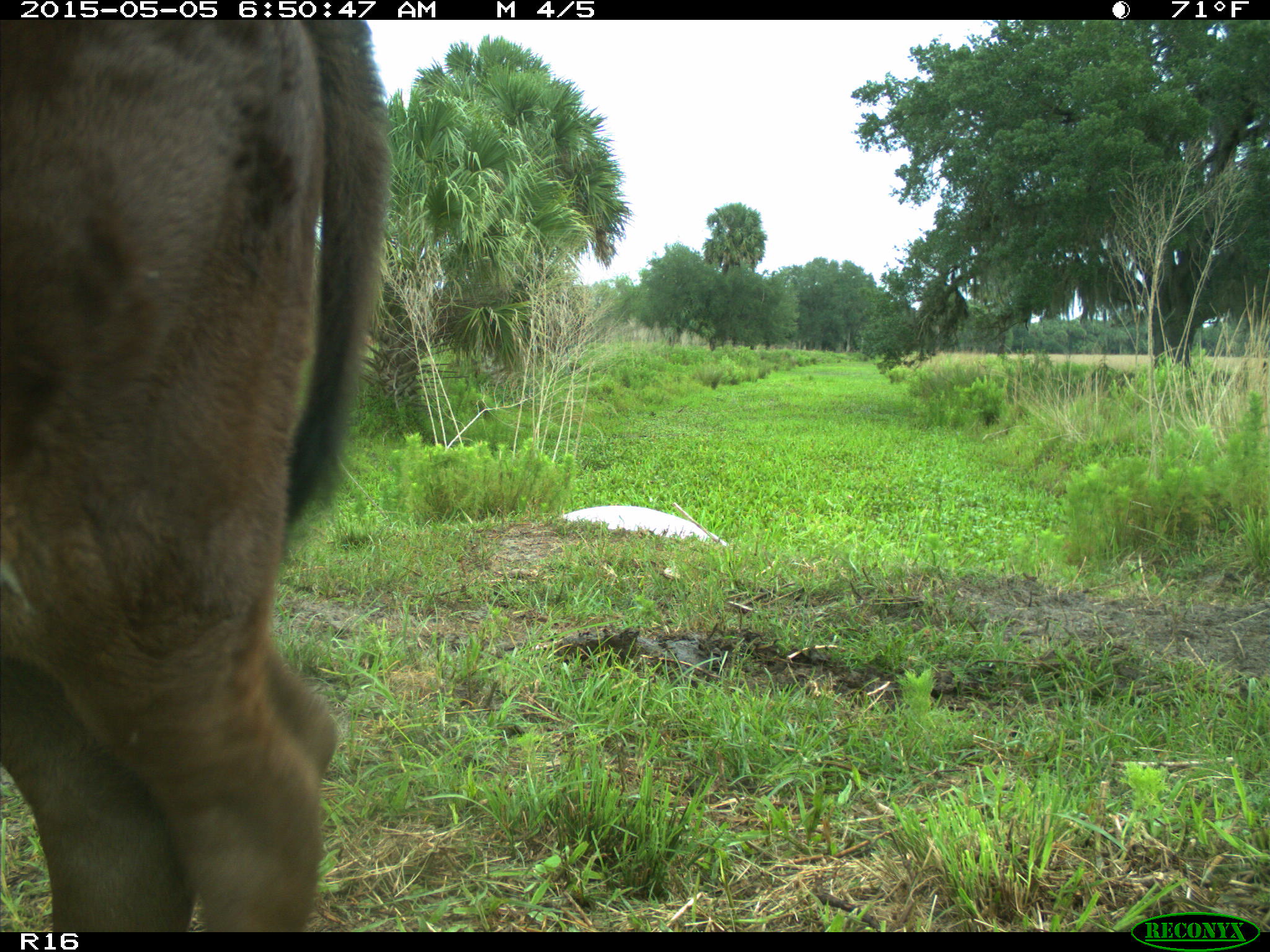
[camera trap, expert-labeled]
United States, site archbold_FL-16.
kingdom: Animalia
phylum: Chordata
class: Mammalia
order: Artiodactyla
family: Bovidae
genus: Bos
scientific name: Bos taurus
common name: domestic cow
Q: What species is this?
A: Bos taurus (domestic cow).